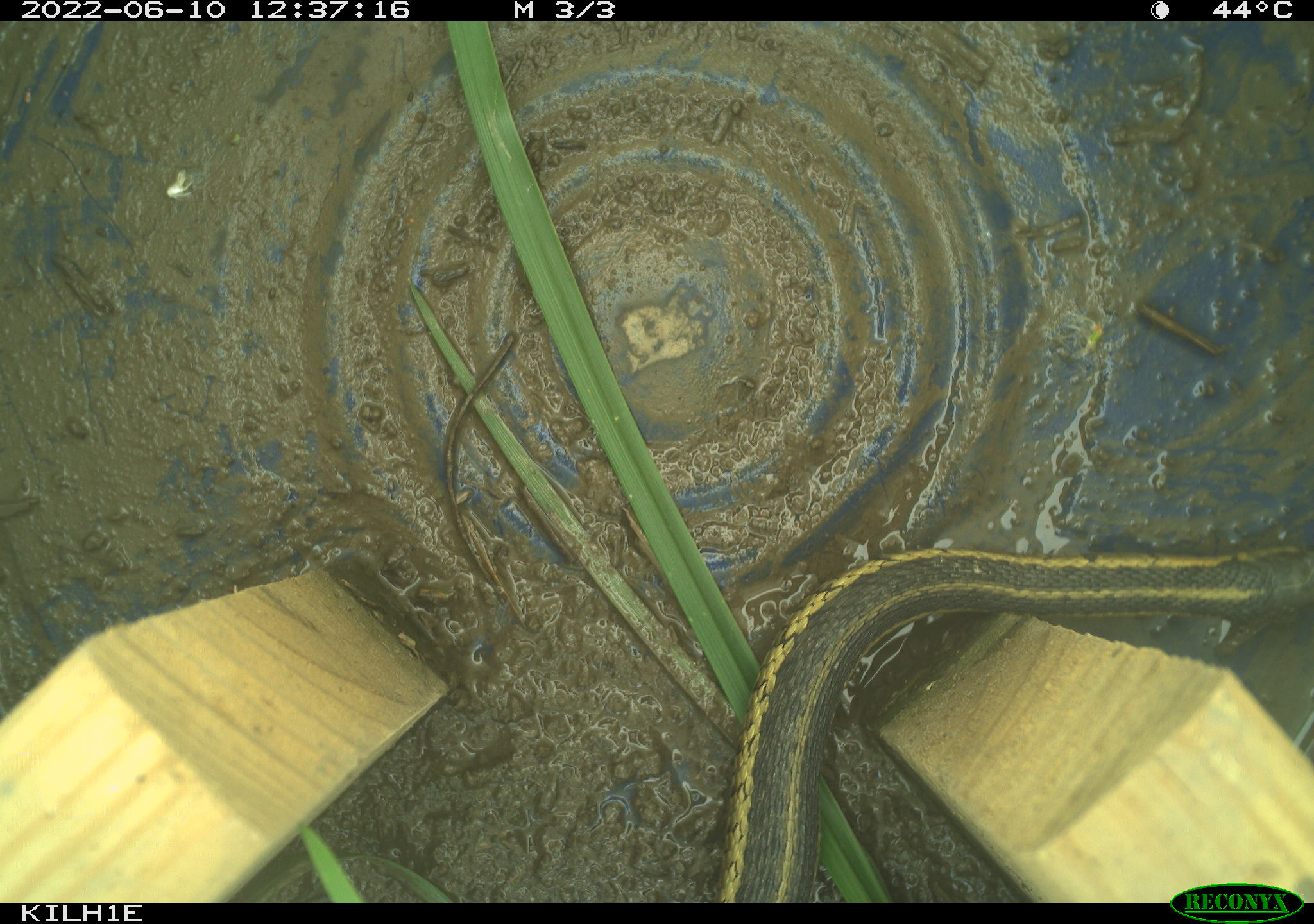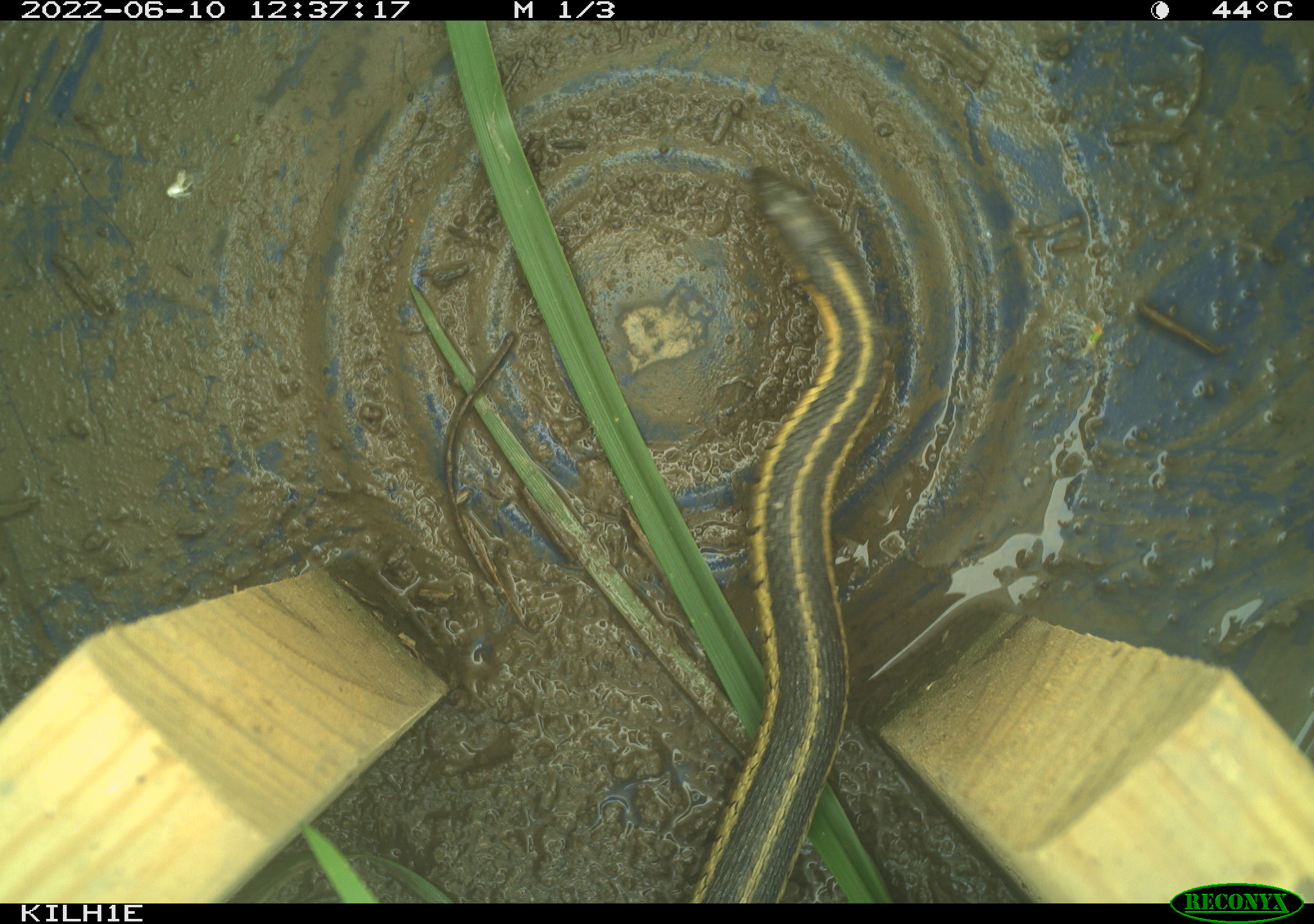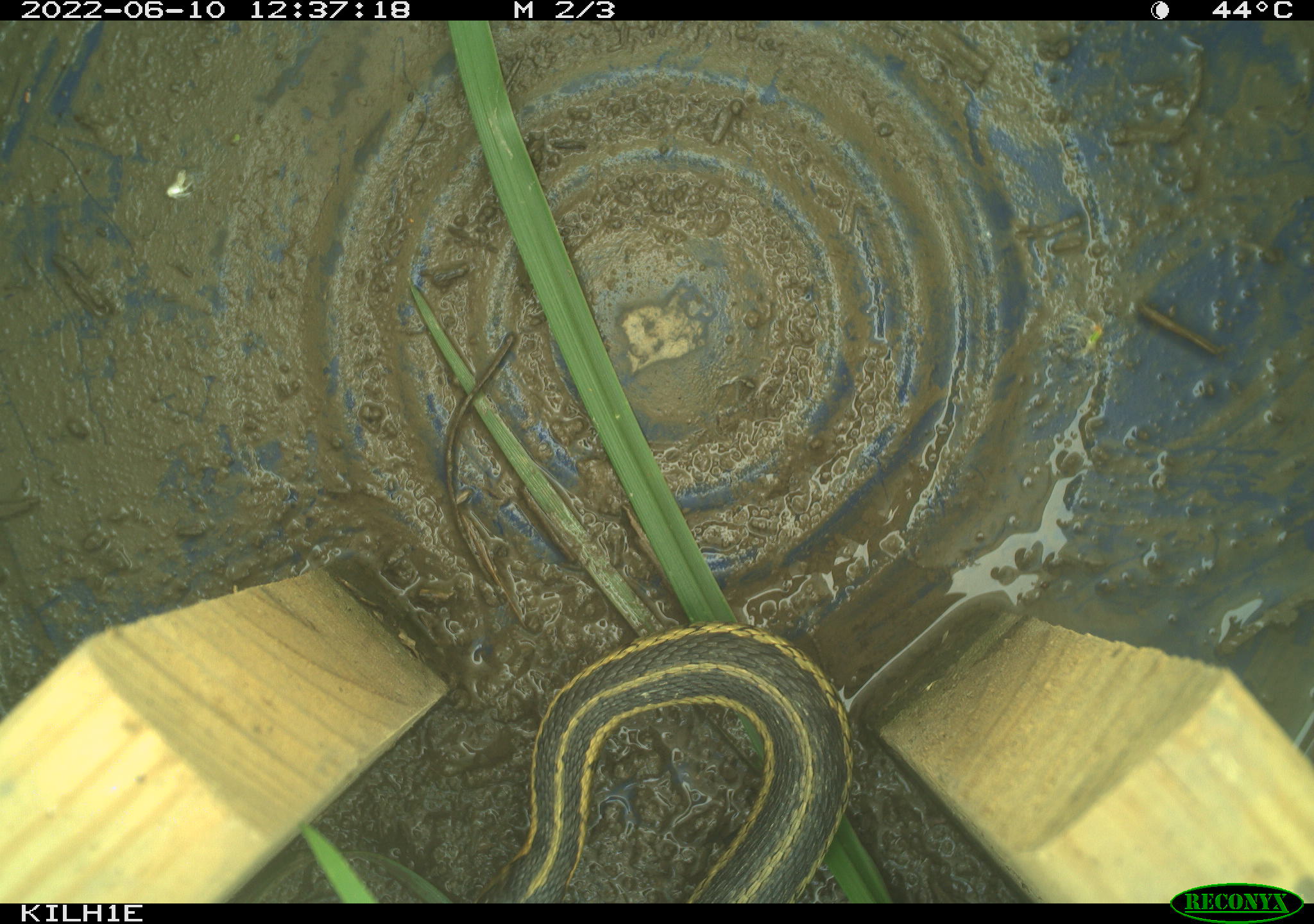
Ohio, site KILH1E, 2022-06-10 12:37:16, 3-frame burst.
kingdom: Animalia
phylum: Chordata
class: Reptilia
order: Squamata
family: Colubridae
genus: Thamnophis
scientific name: Thamnophis sirtalis sirtalis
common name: eastern gartersnake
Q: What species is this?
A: Eastern gartersnake (Thamnophis sirtalis sirtalis).